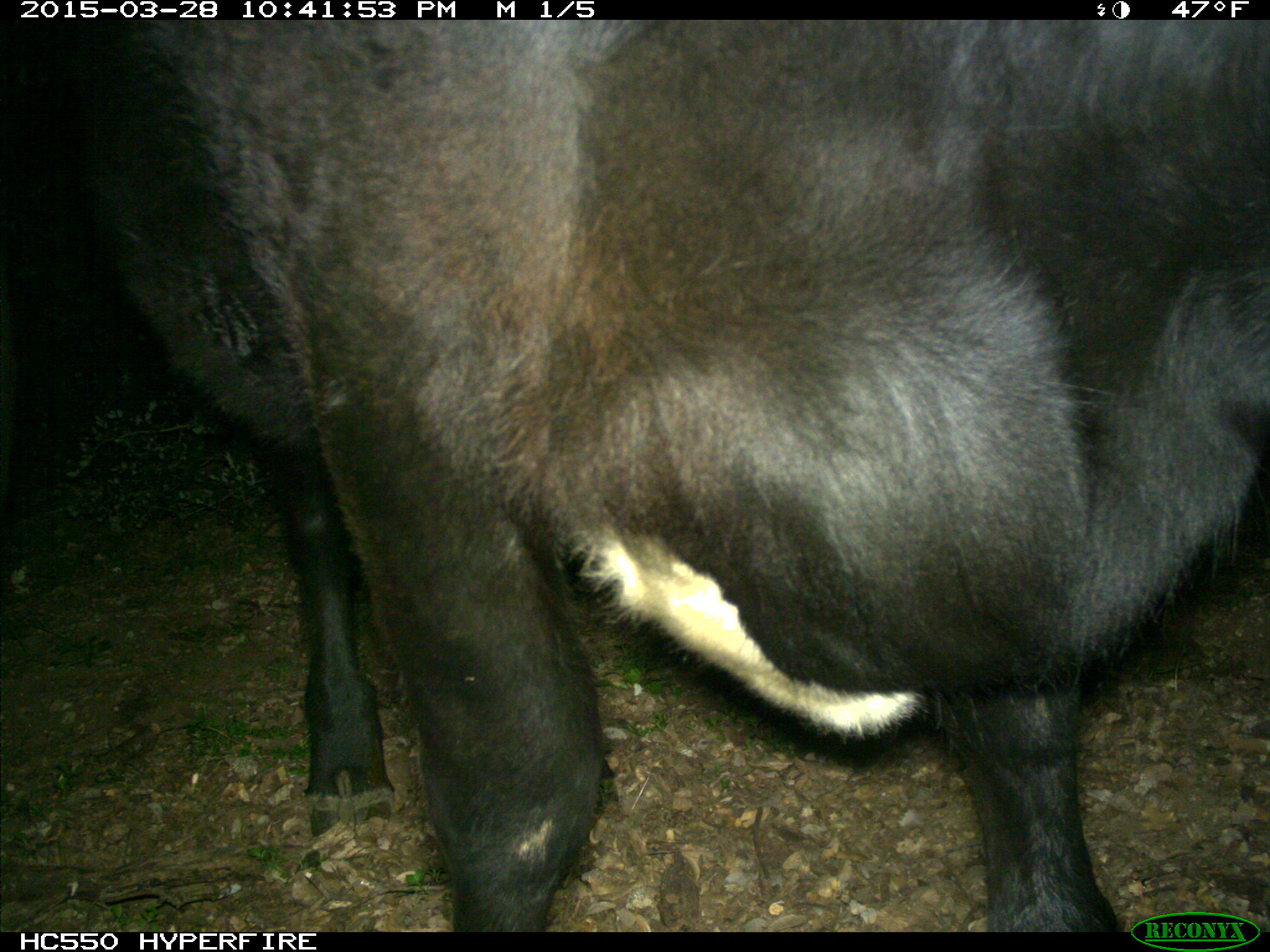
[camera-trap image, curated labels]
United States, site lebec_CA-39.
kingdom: Animalia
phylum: Chordata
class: Mammalia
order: Artiodactyla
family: Bovidae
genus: Bos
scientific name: Bos taurus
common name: domestic cow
Bos taurus (domestic cow).